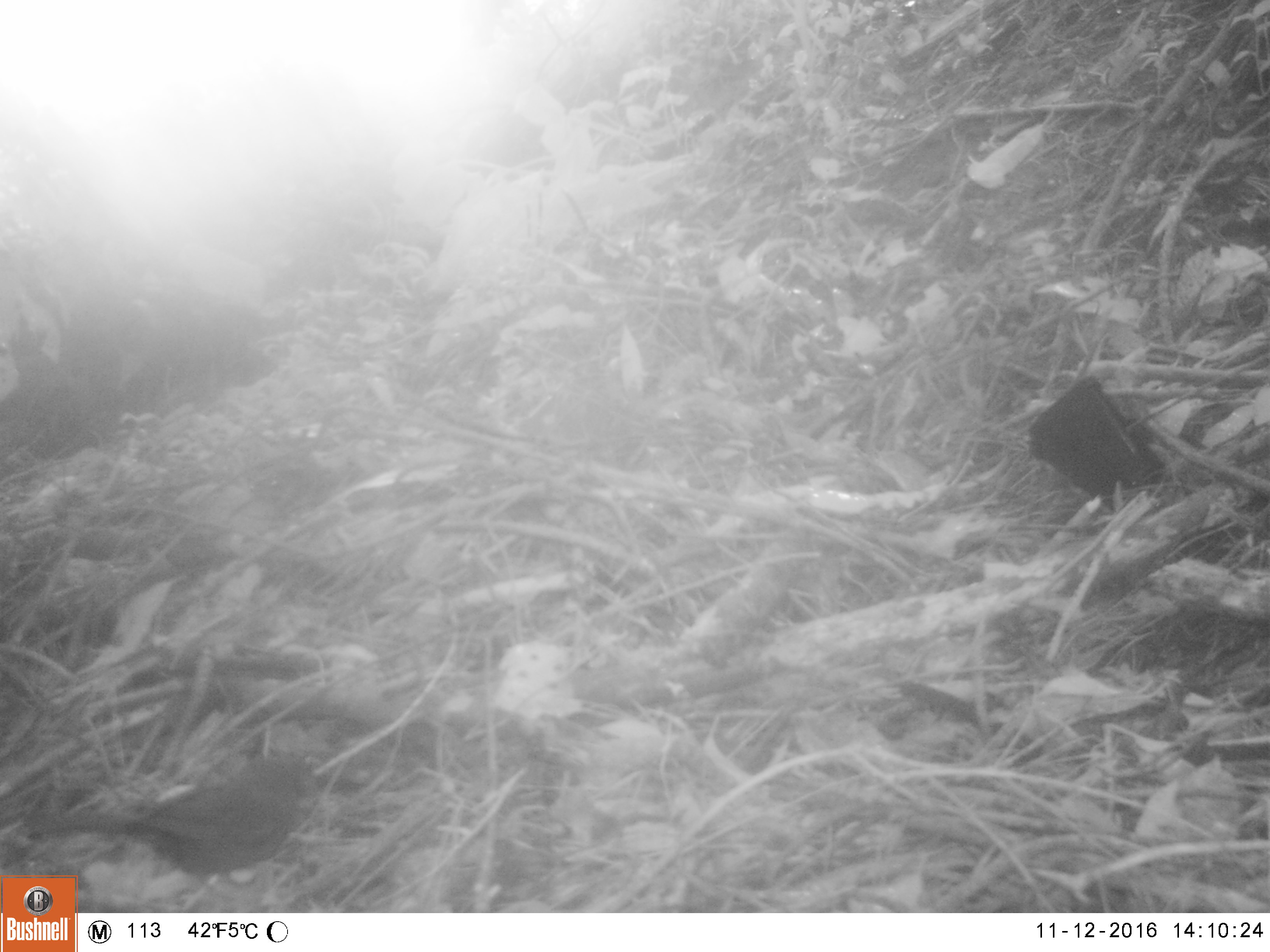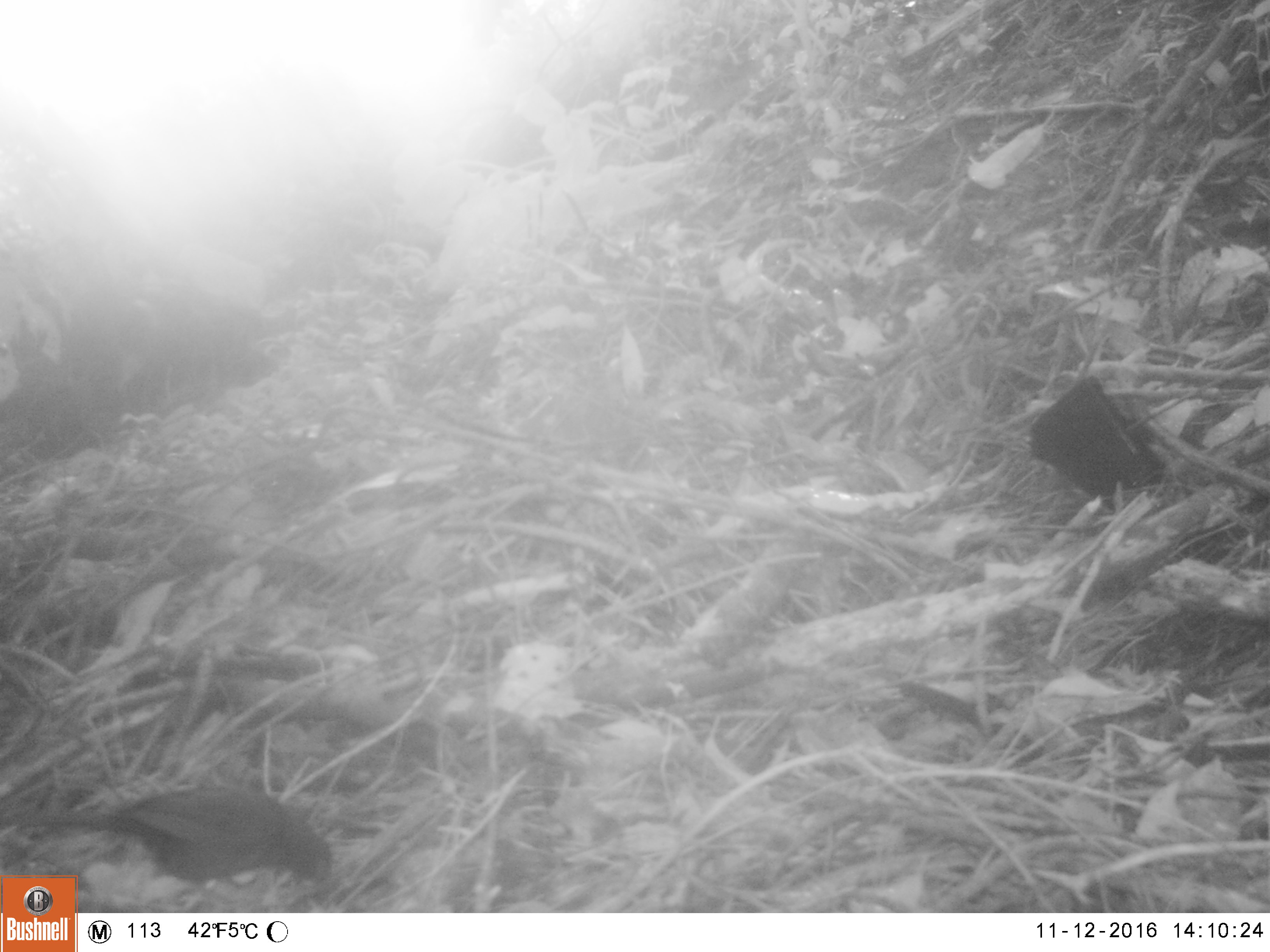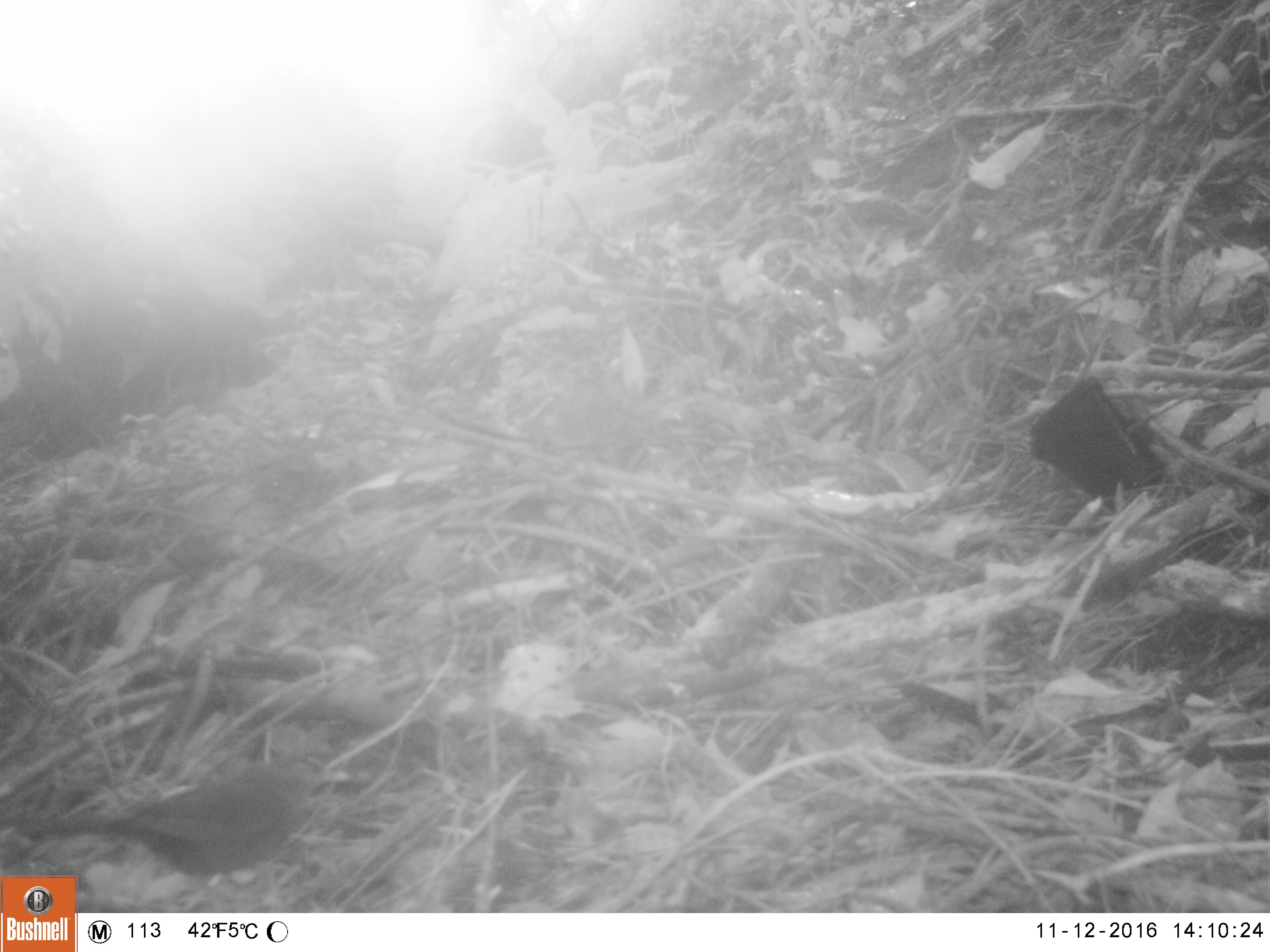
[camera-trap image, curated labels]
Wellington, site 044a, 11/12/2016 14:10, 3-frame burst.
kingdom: Animalia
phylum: Chordata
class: Aves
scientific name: Aves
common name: bird